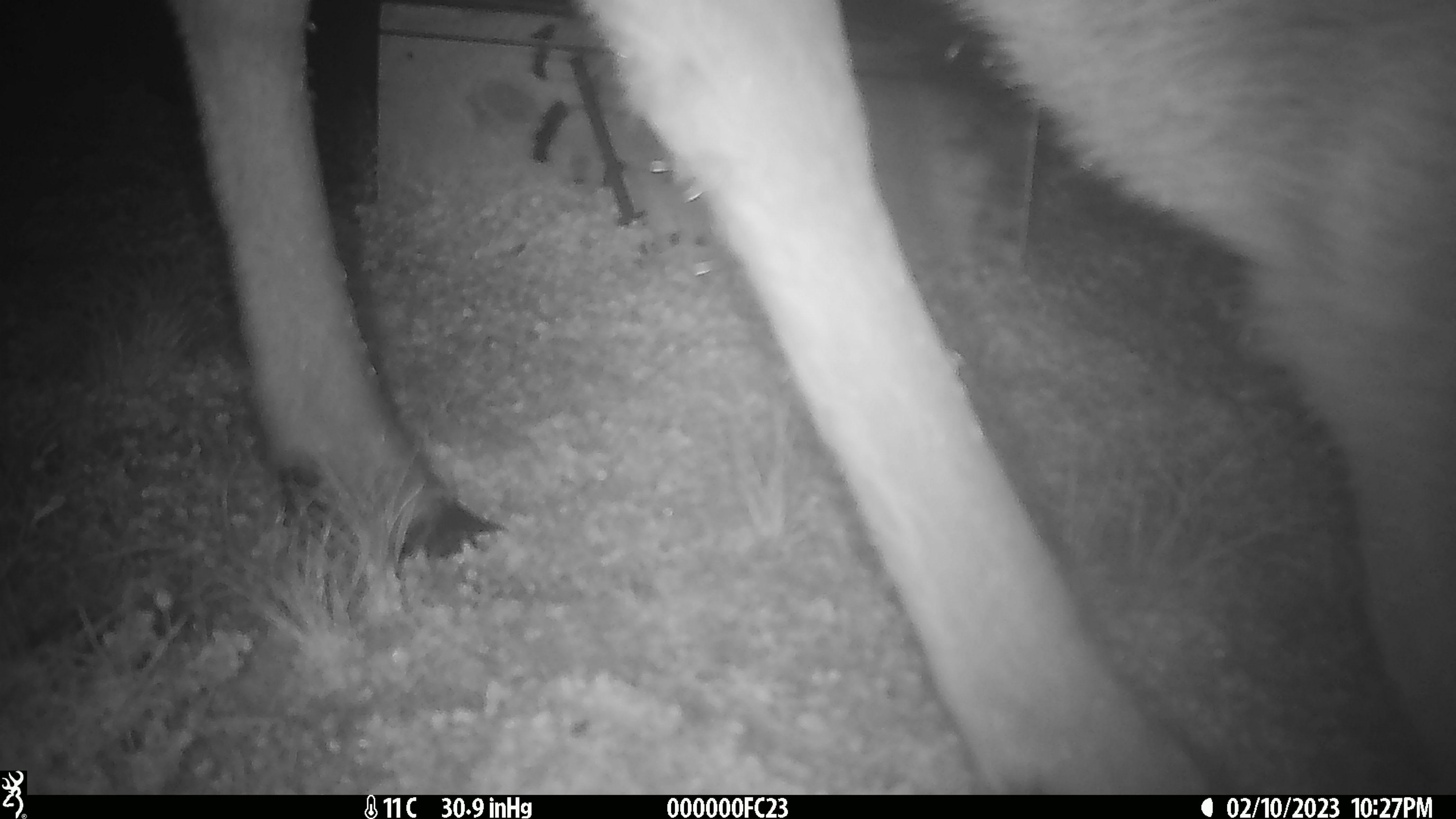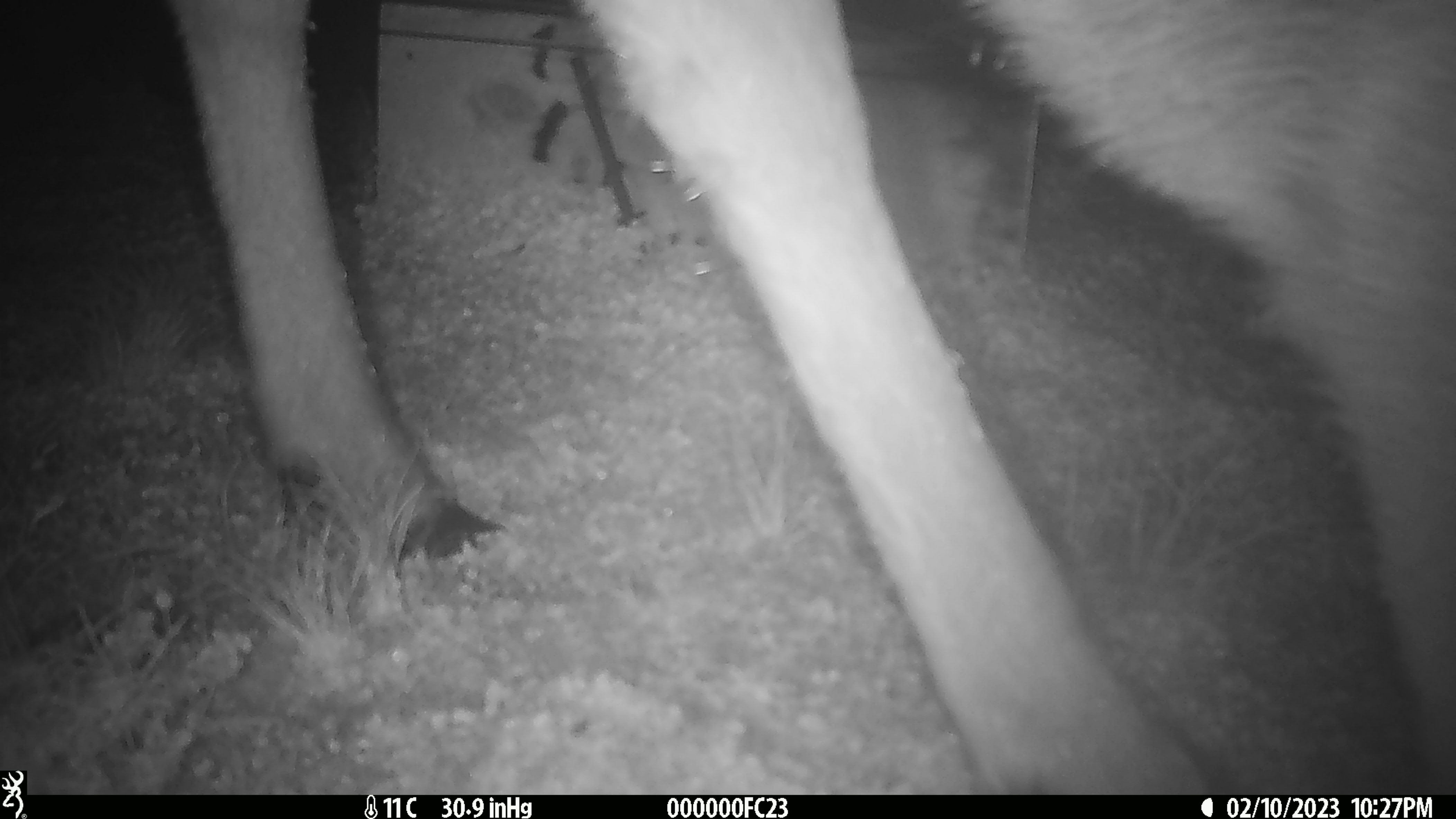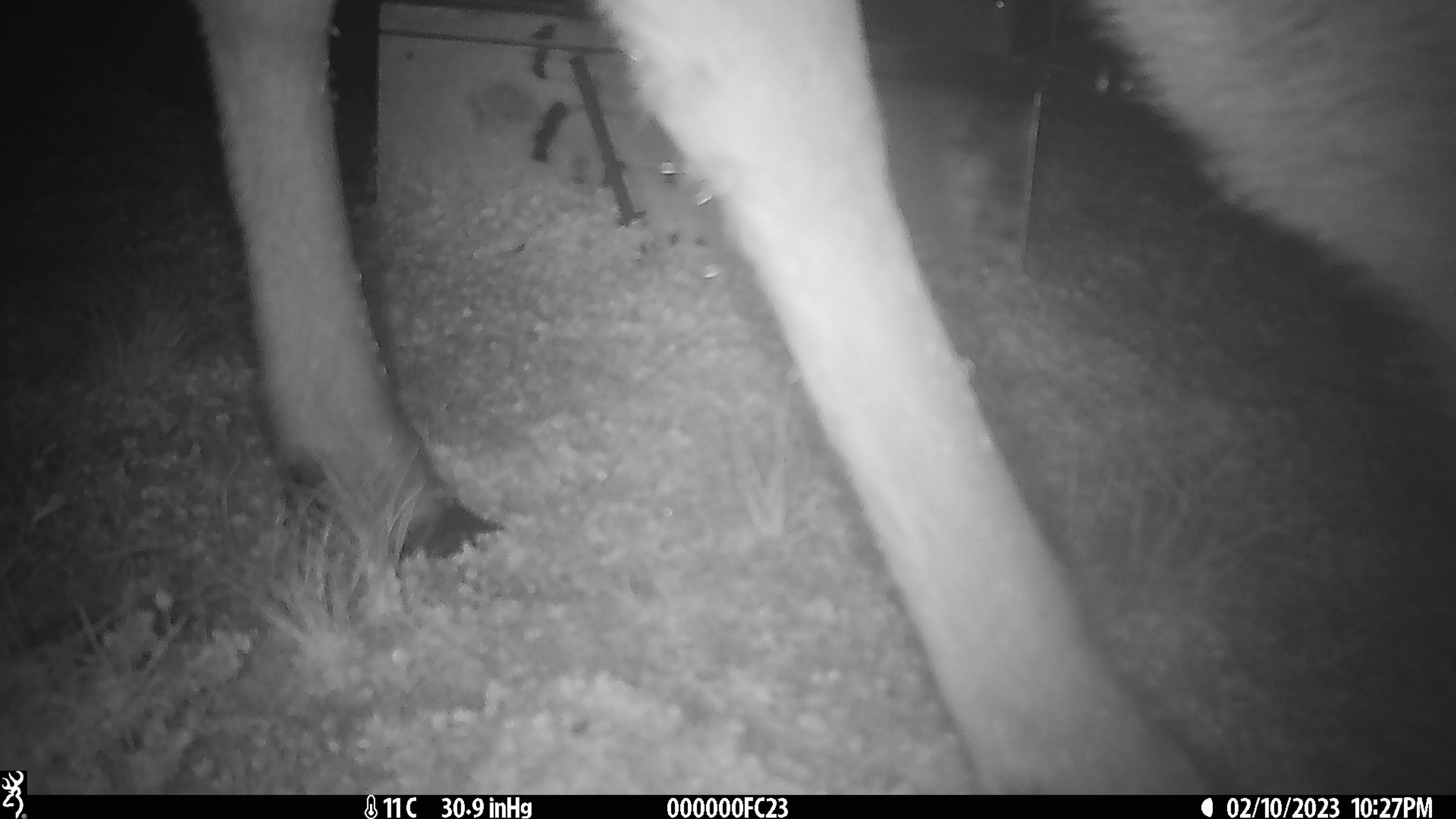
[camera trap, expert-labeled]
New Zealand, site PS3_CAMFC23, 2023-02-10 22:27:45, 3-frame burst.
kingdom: Animalia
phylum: Chordata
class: Mammalia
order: Artiodactyla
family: Cervidae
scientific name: Cervidae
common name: deer